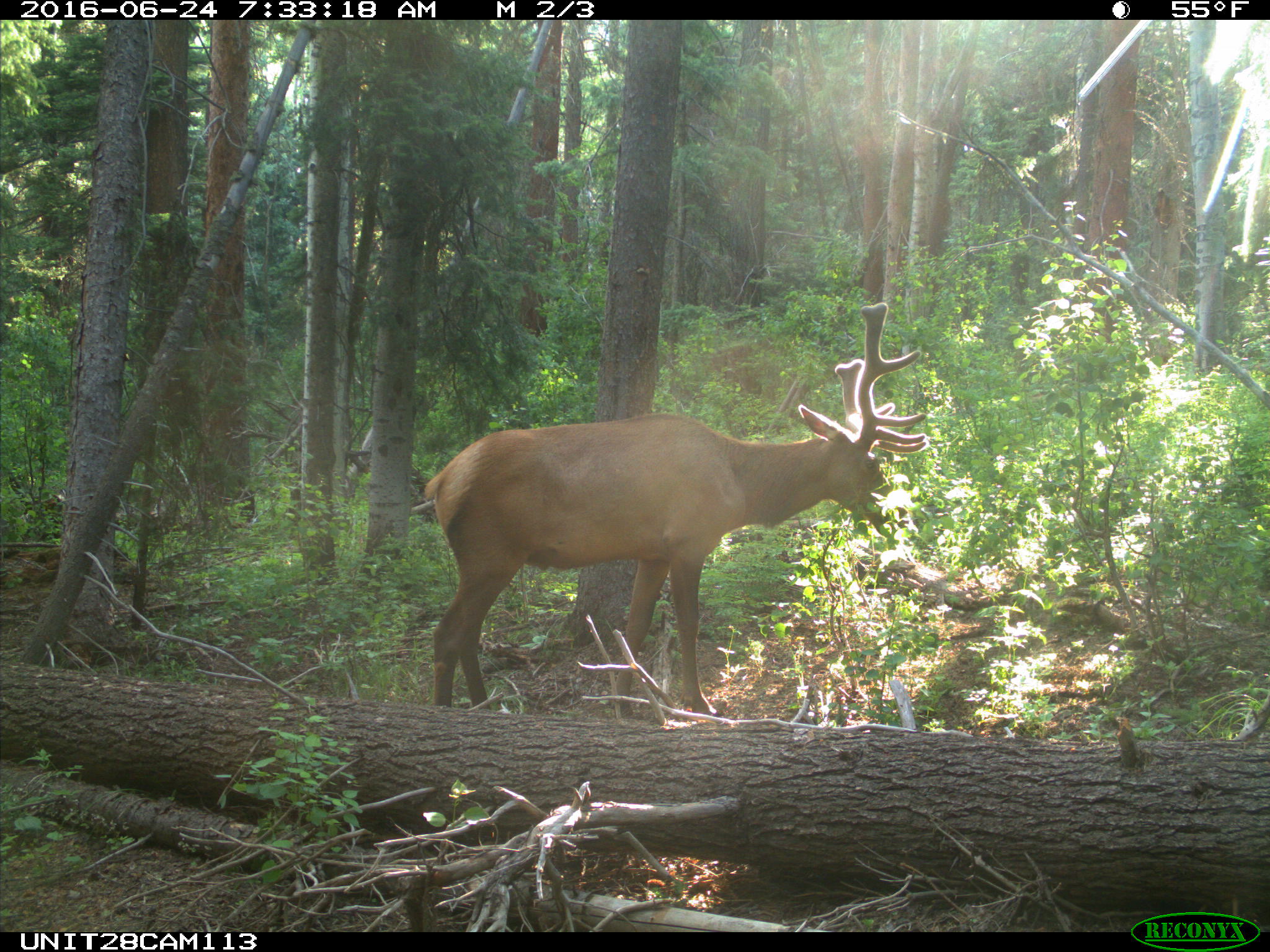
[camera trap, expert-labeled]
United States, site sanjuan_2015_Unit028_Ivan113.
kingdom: Animalia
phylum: Chordata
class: Mammalia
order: Artiodactyla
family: Cervidae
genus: Cervus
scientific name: Cervus elaphus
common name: red deer